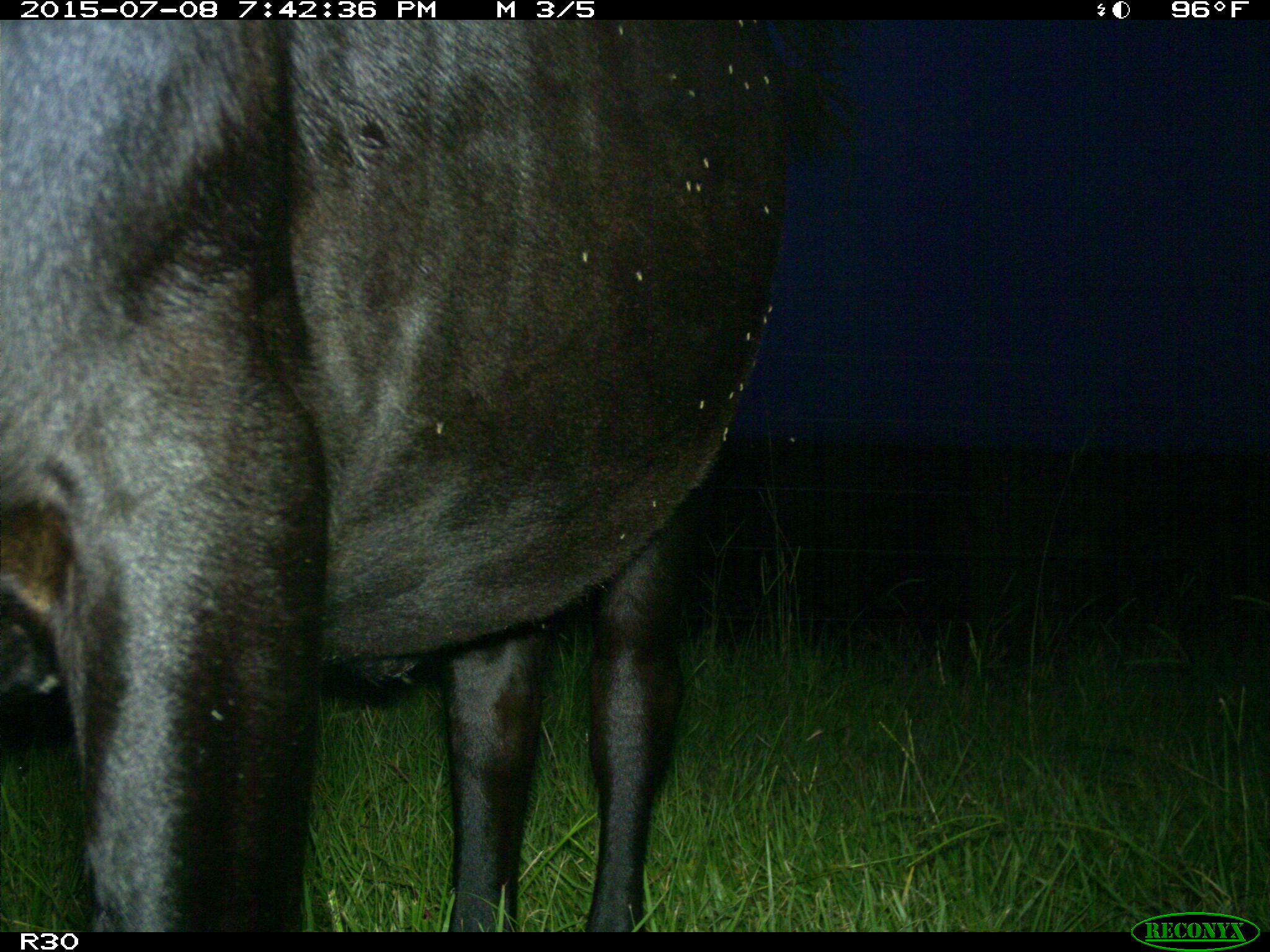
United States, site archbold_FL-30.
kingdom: Animalia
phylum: Chordata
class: Mammalia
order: Artiodactyla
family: Bovidae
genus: Bos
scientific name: Bos taurus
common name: domestic cow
Bos taurus (domestic cow).